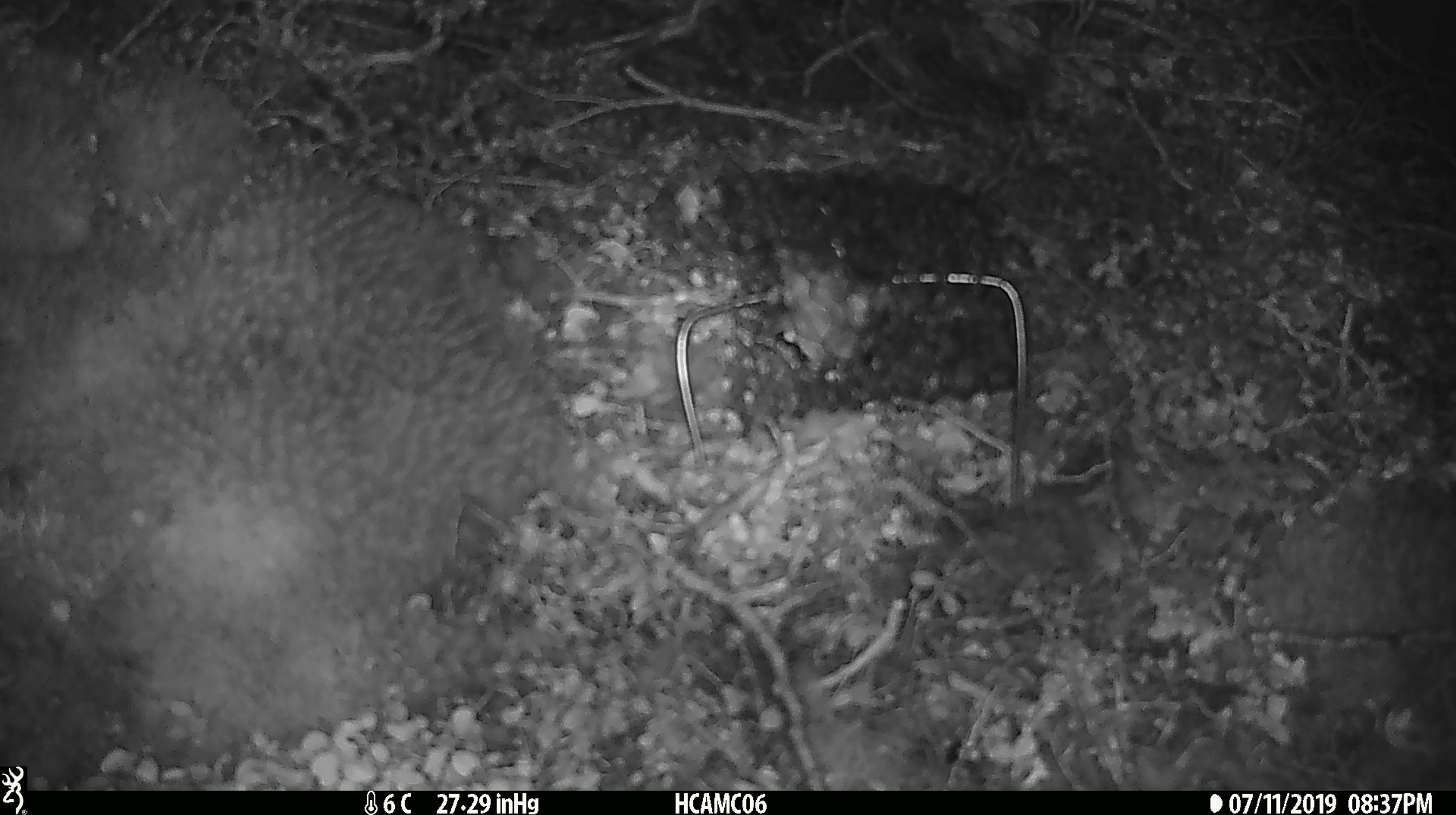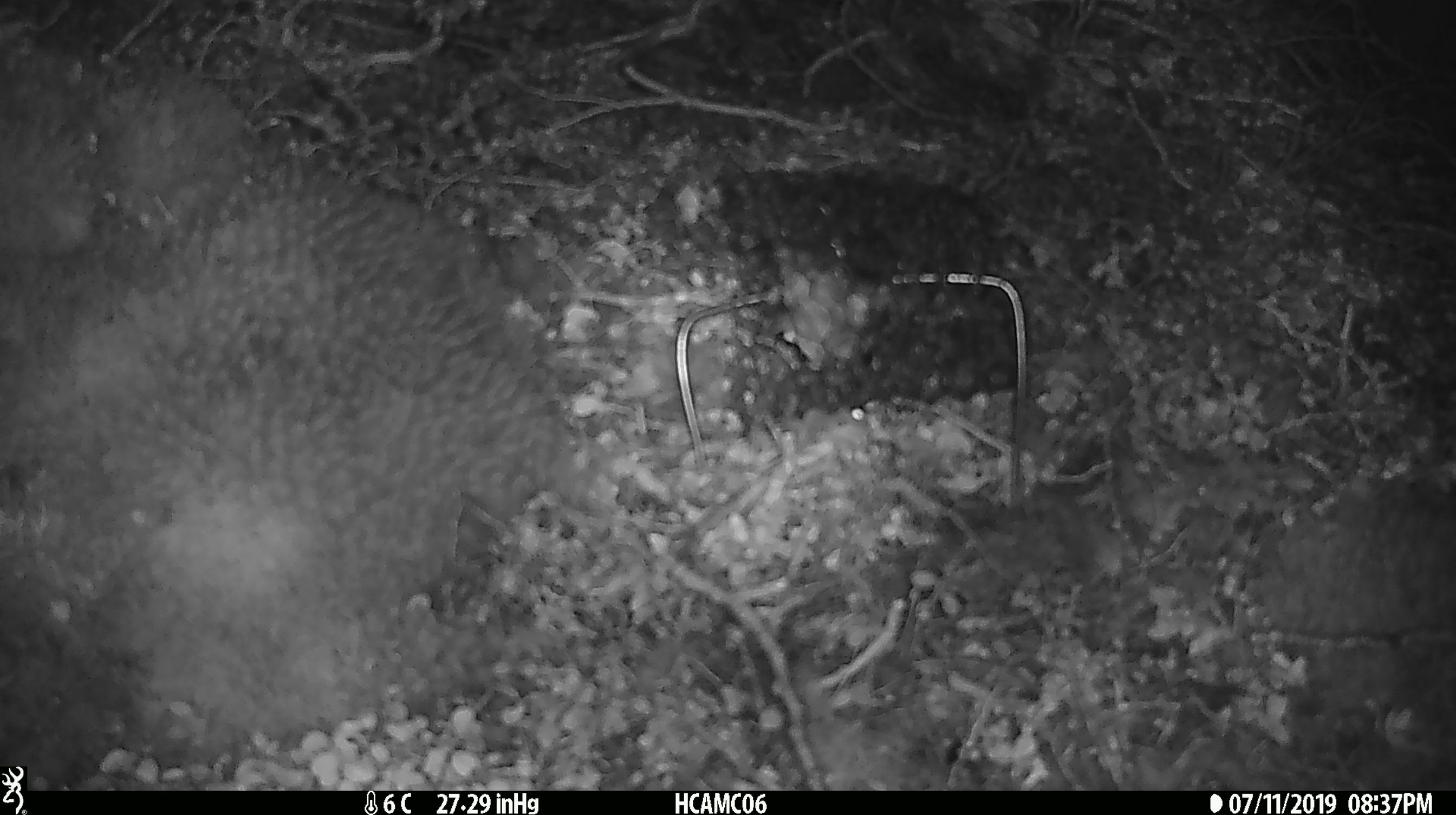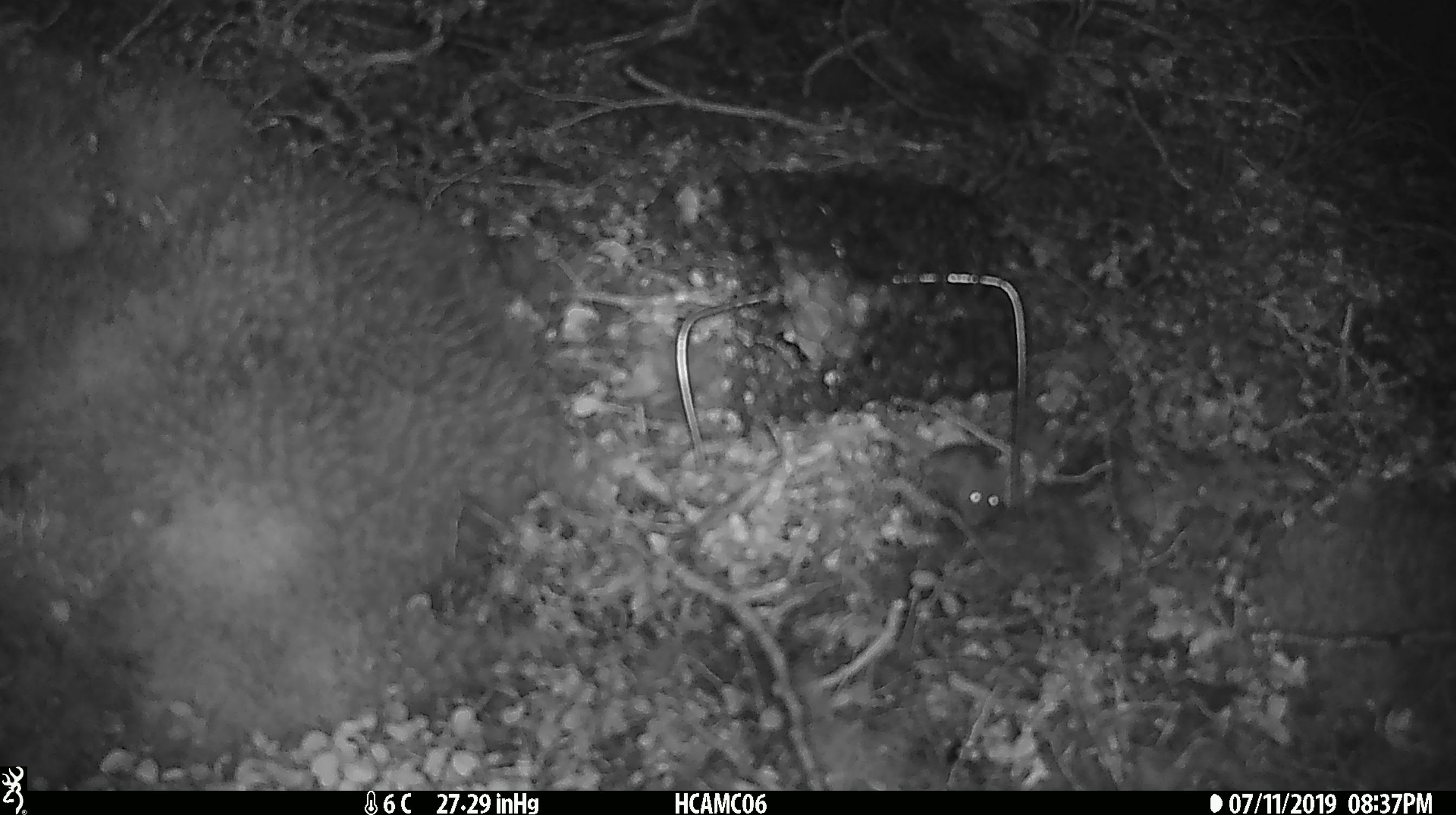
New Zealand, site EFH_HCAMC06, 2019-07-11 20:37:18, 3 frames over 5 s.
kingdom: Animalia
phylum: Chordata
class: Mammalia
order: Rodentia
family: Muridae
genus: Mus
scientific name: Mus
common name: mouse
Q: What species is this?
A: Mouse (Mus).